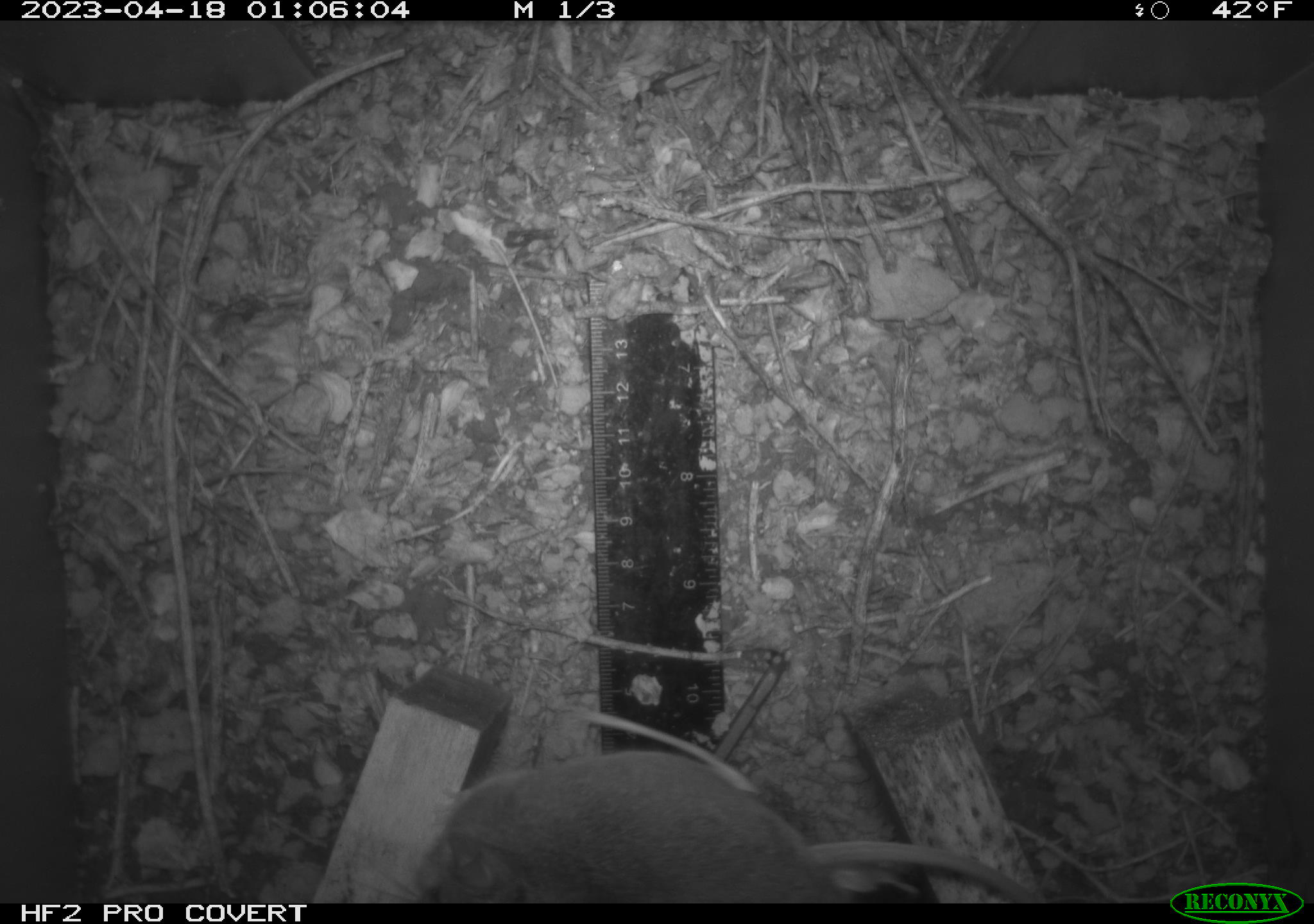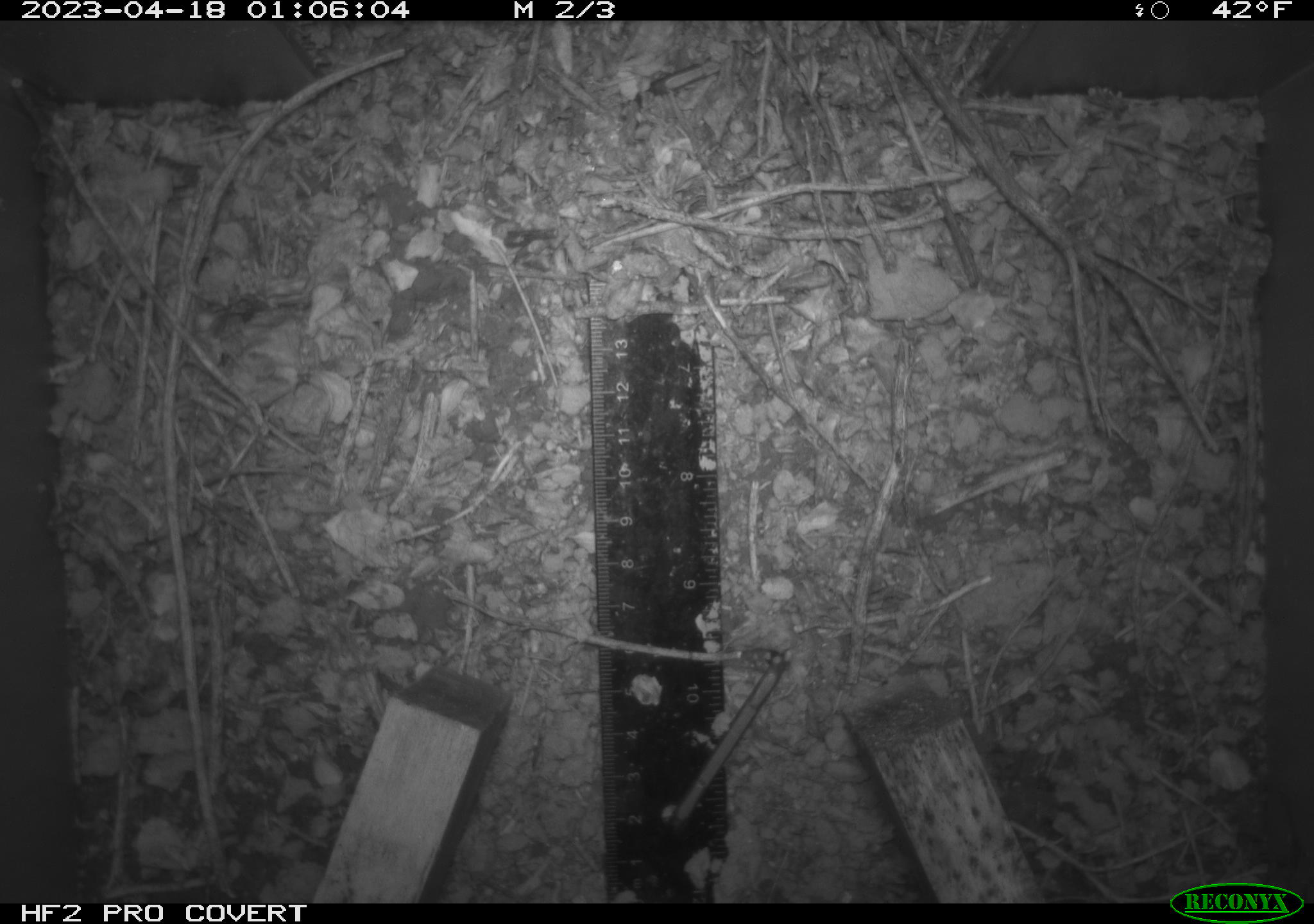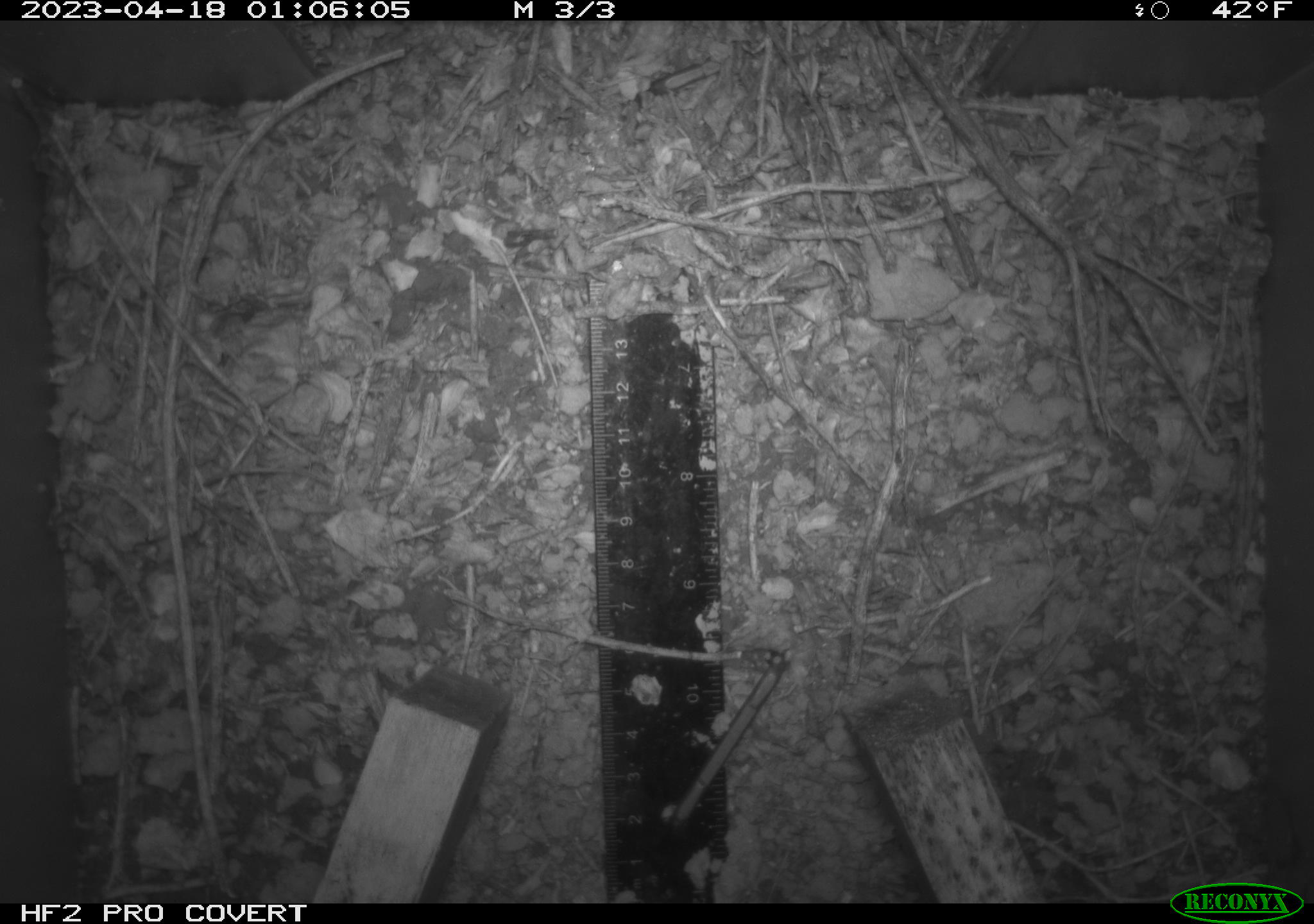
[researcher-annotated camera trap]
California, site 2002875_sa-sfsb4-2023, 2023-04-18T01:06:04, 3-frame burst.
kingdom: Animalia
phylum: Chordata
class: Mammalia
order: Rodentia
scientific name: Rodentia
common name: mouse species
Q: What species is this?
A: Mouse species (Rodentia).